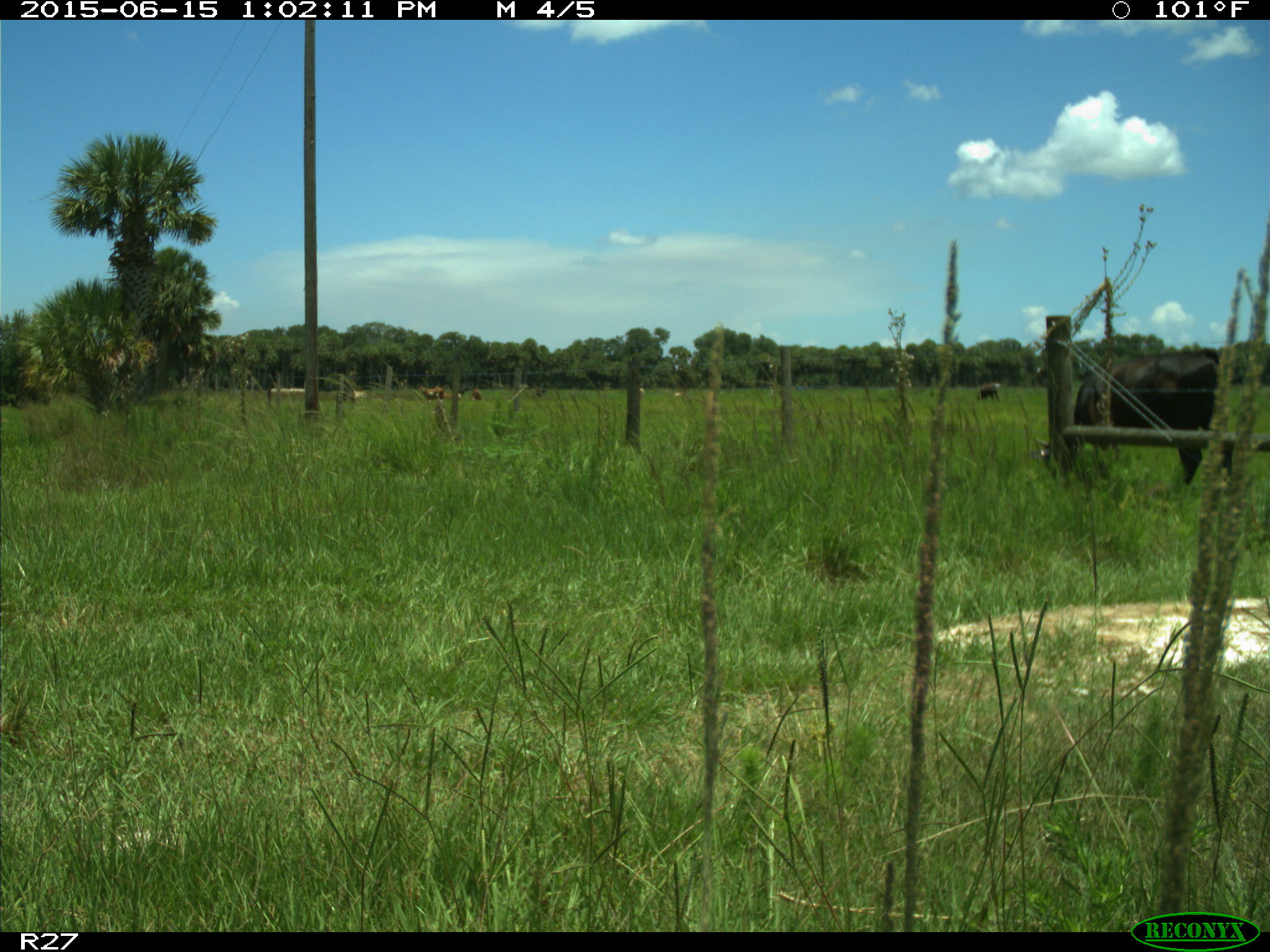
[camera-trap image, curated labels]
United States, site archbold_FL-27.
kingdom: Animalia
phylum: Chordata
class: Mammalia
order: Artiodactyla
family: Bovidae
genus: Bos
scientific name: Bos taurus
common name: domestic cow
Bos taurus (domestic cow).